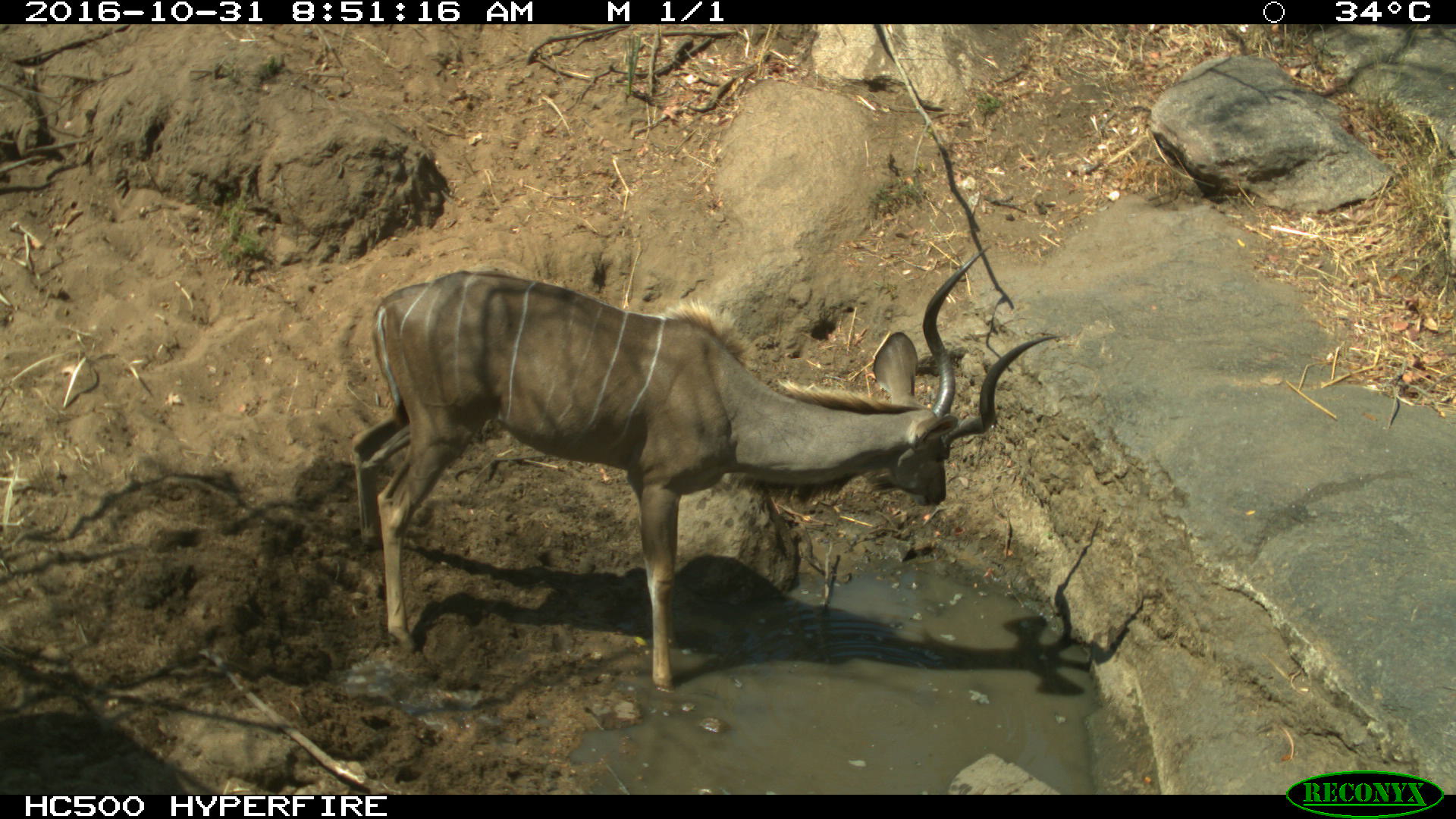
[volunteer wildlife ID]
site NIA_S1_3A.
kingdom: Animalia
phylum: Chordata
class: Mammalia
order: Artiodactyla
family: Bovidae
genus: Tragelaphus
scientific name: Tragelaphus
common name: kudu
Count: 1.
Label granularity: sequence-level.